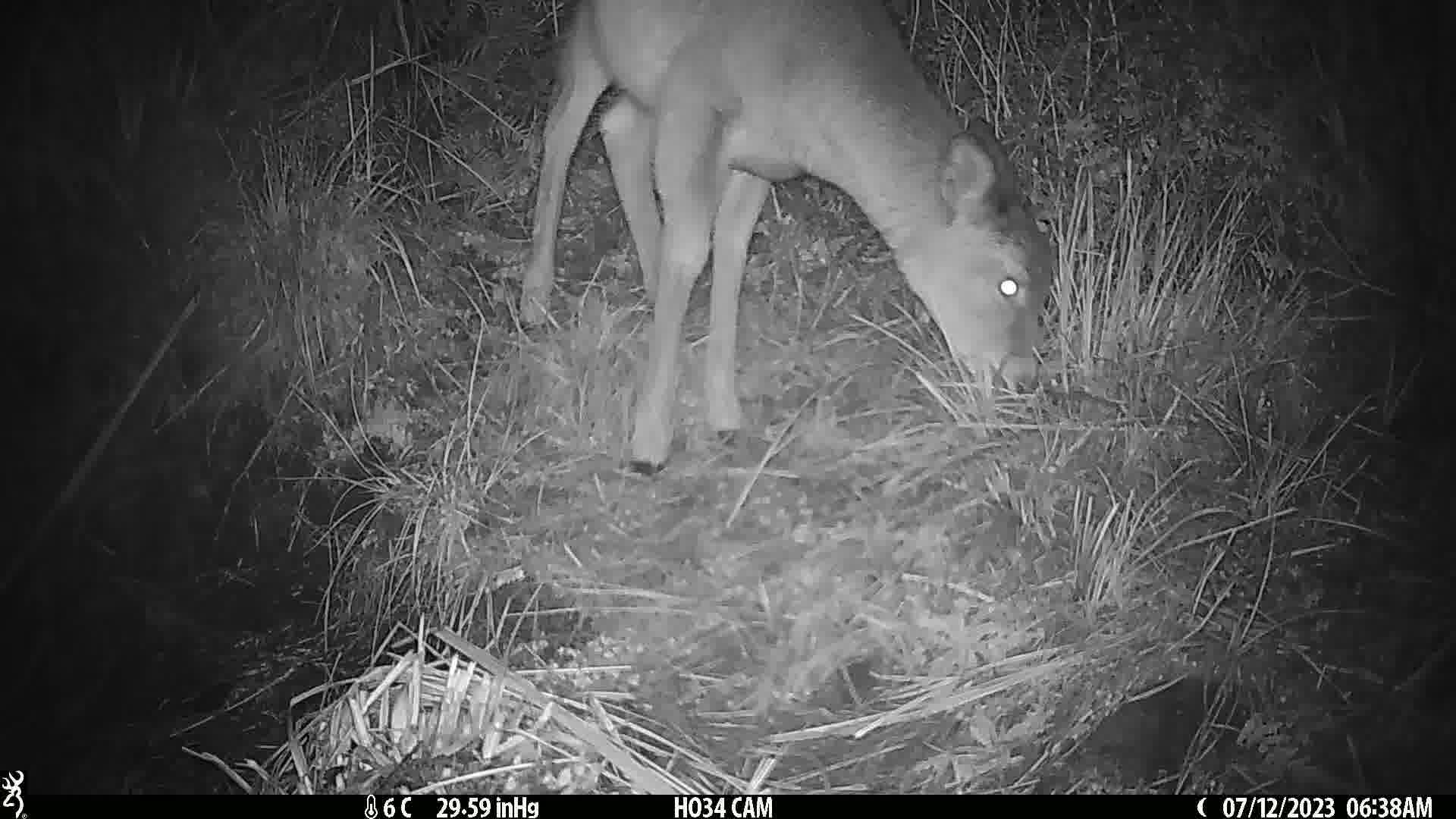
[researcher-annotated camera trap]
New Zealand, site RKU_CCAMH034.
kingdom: Animalia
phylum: Chordata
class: Mammalia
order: Artiodactyla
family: Cervidae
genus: Odocoileus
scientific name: Odocoileus virginianus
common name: white-tailed deer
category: white tailed deer